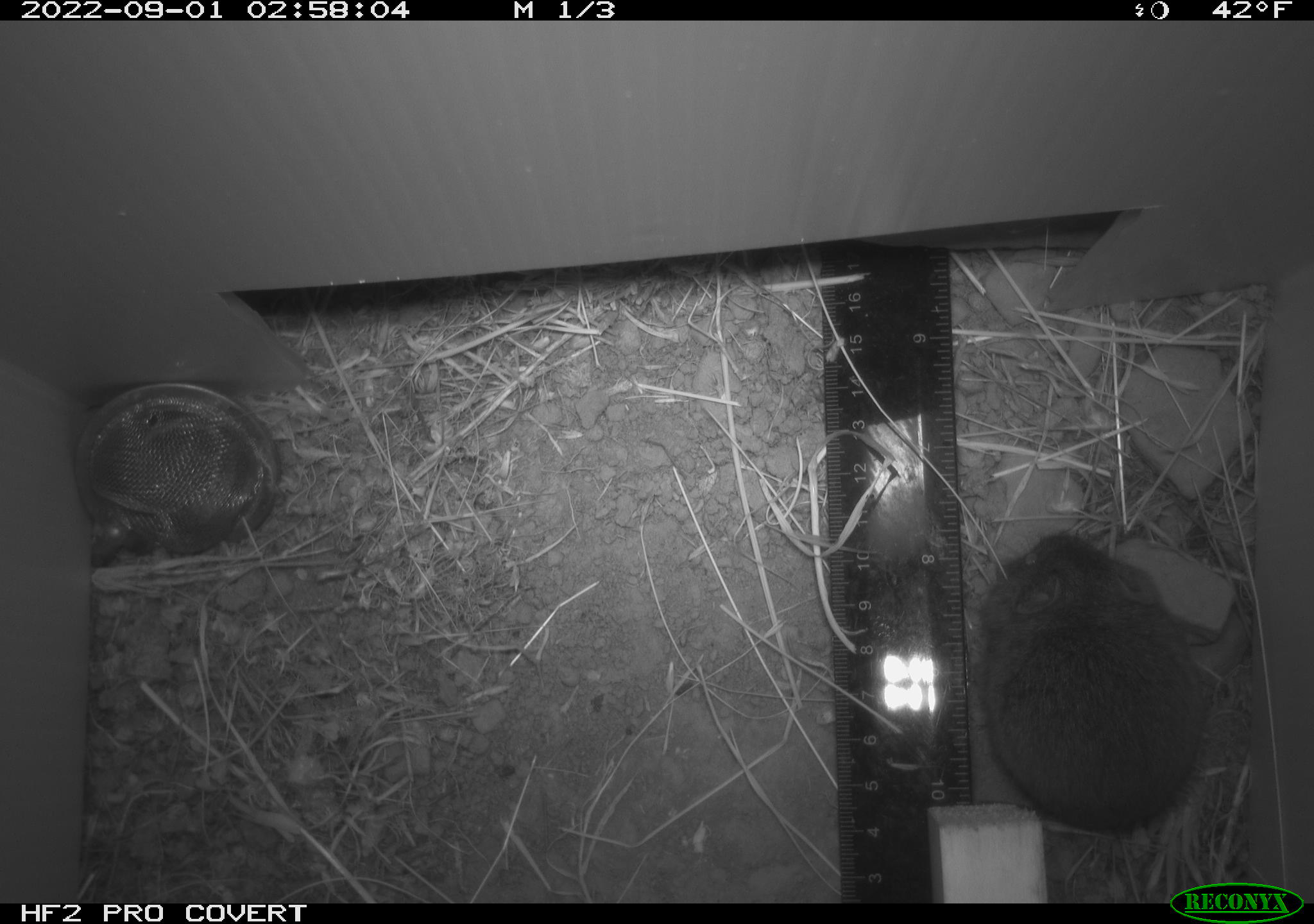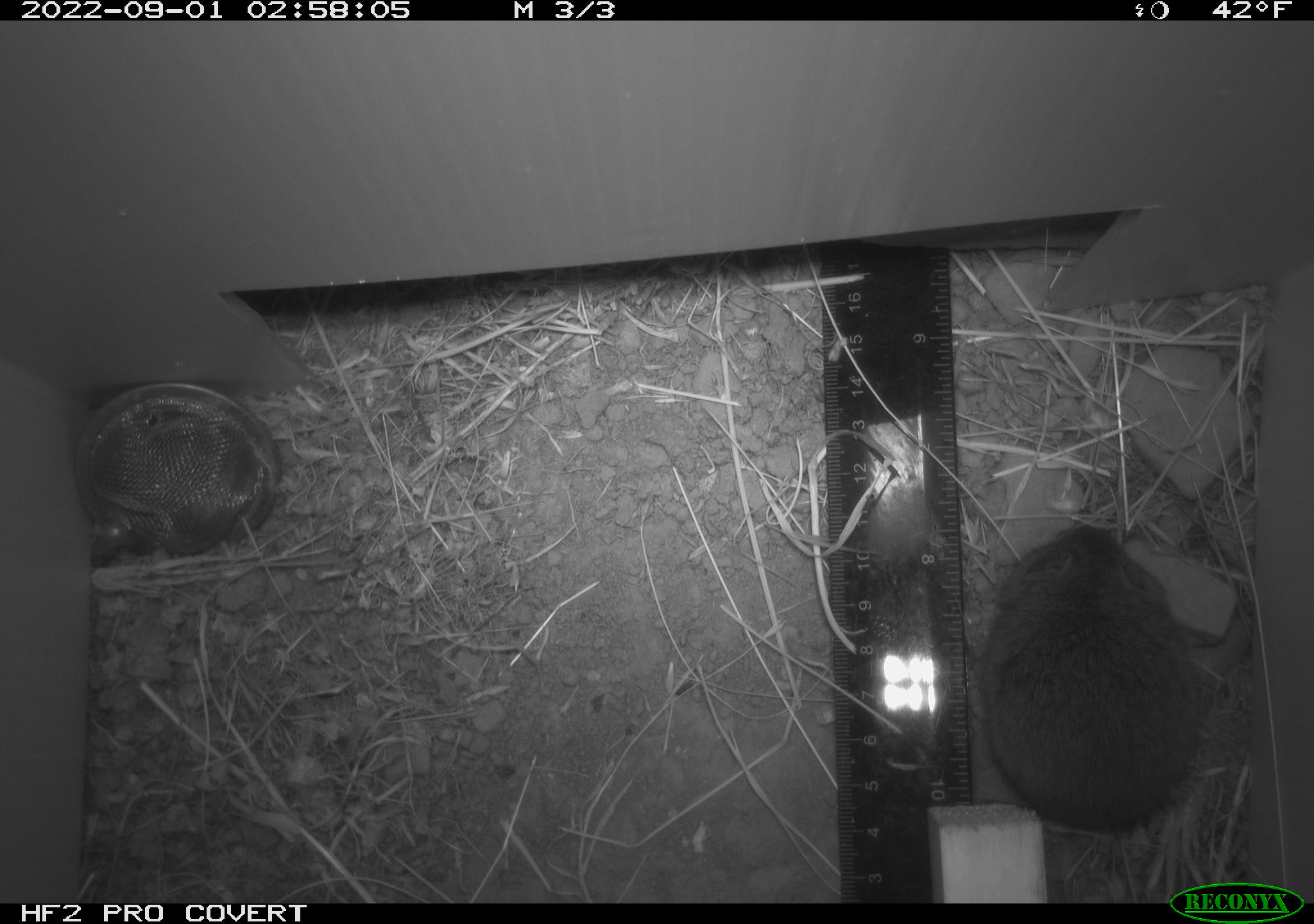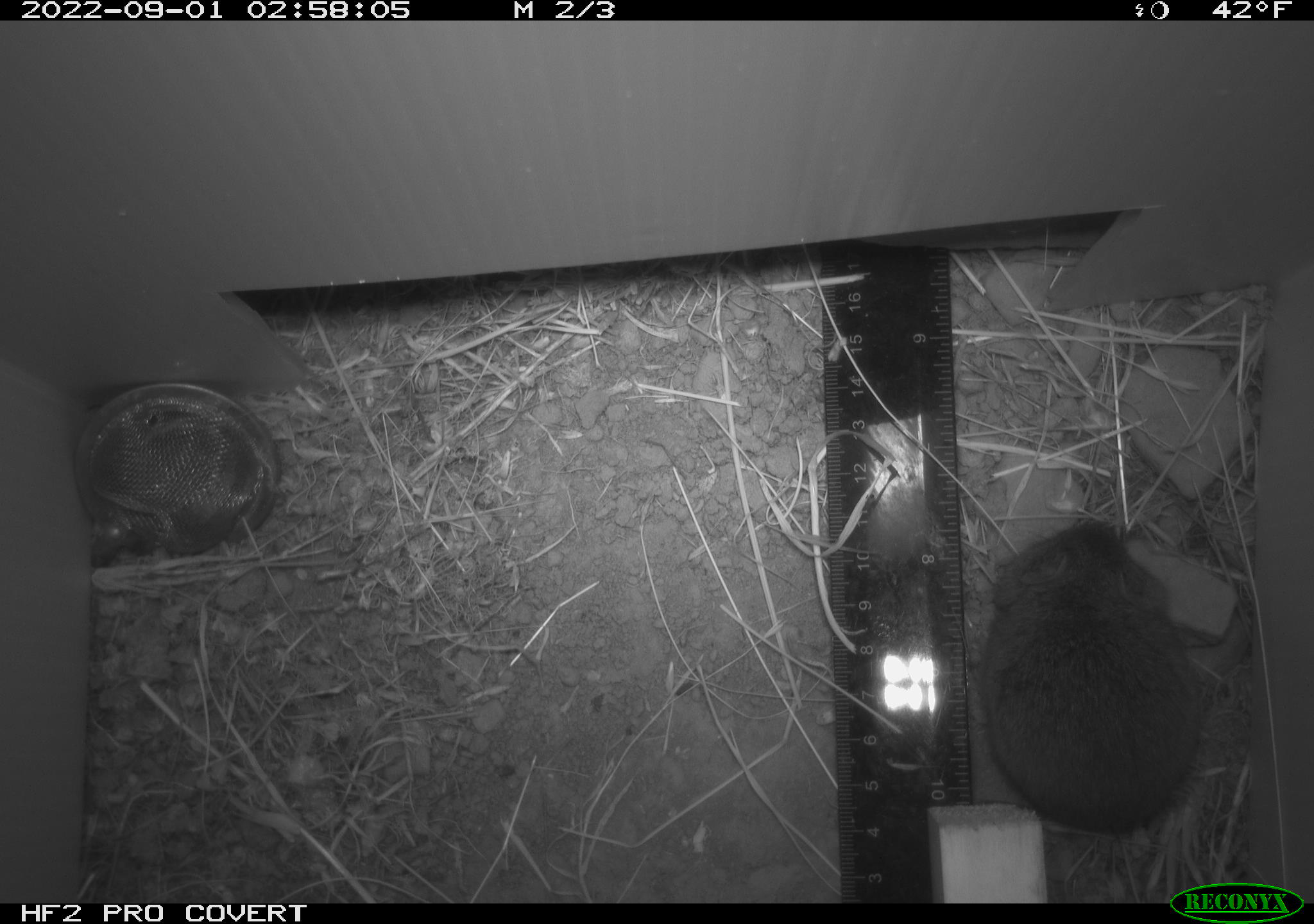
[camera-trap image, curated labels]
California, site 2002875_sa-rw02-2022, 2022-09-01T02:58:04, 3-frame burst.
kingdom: Animalia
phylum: Chordata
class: Mammalia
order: Rodentia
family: Cricetidae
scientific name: Arvicolinae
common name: voles, lemmings, and muskrats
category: arvicolinae subfamily